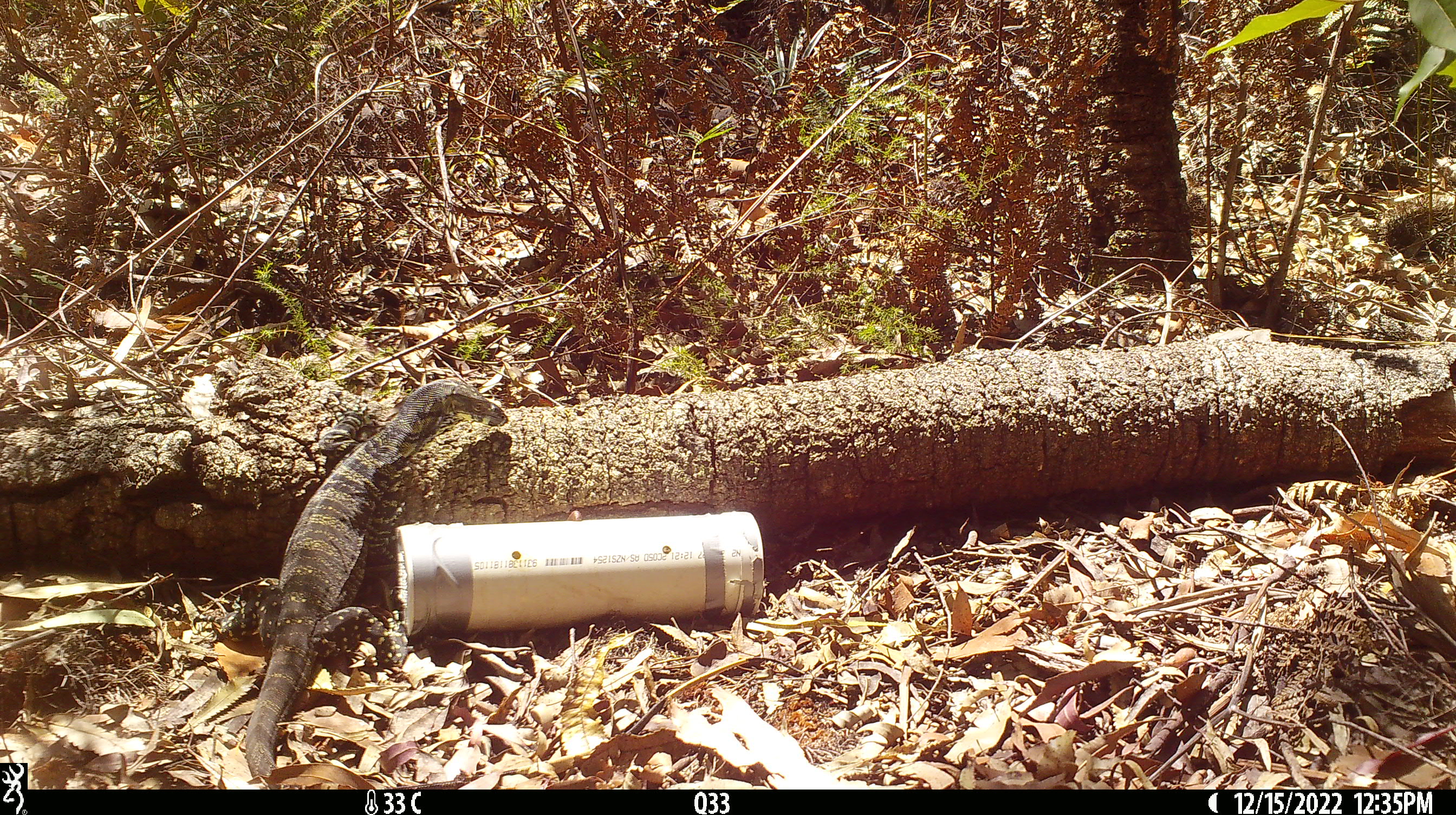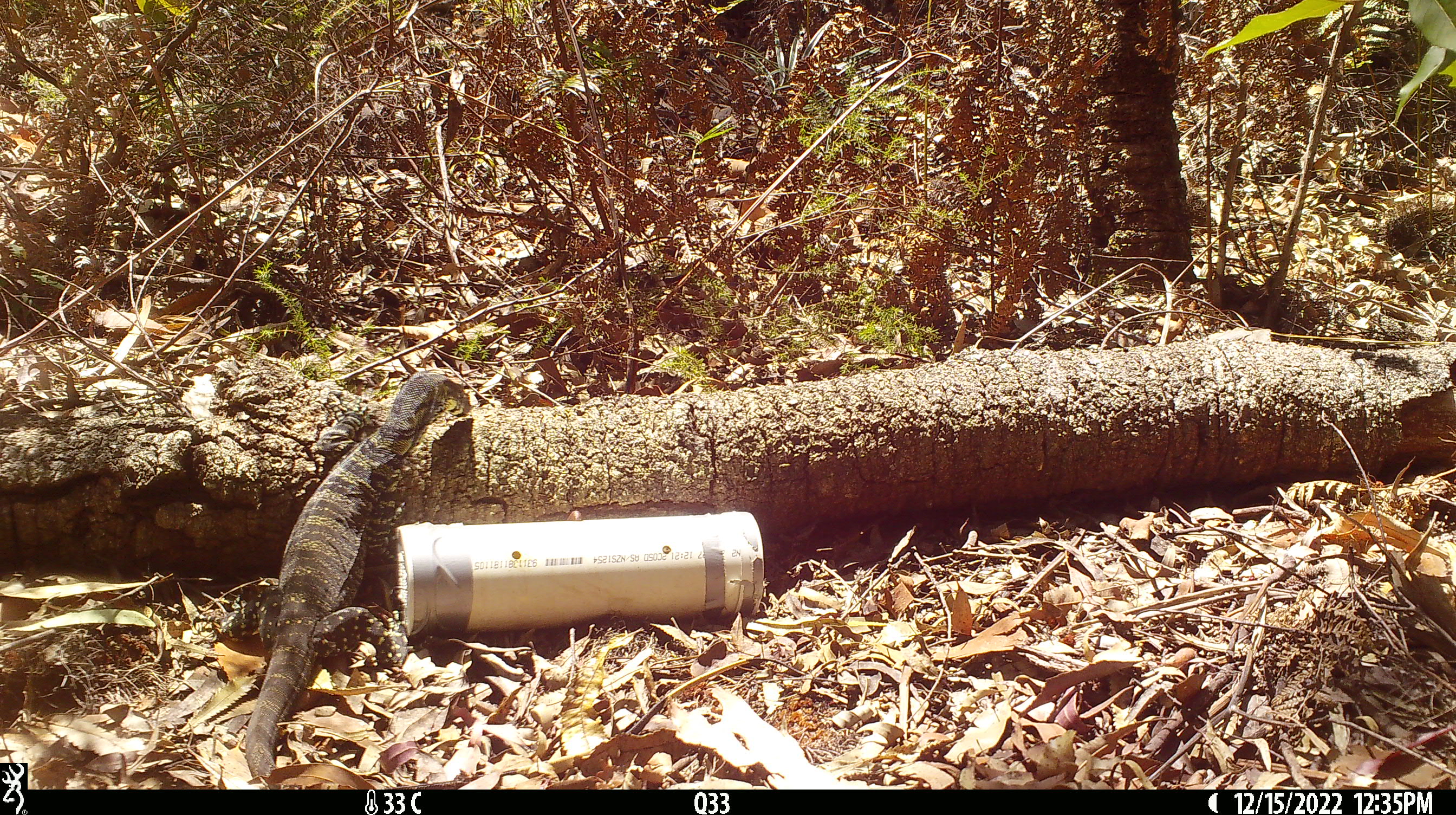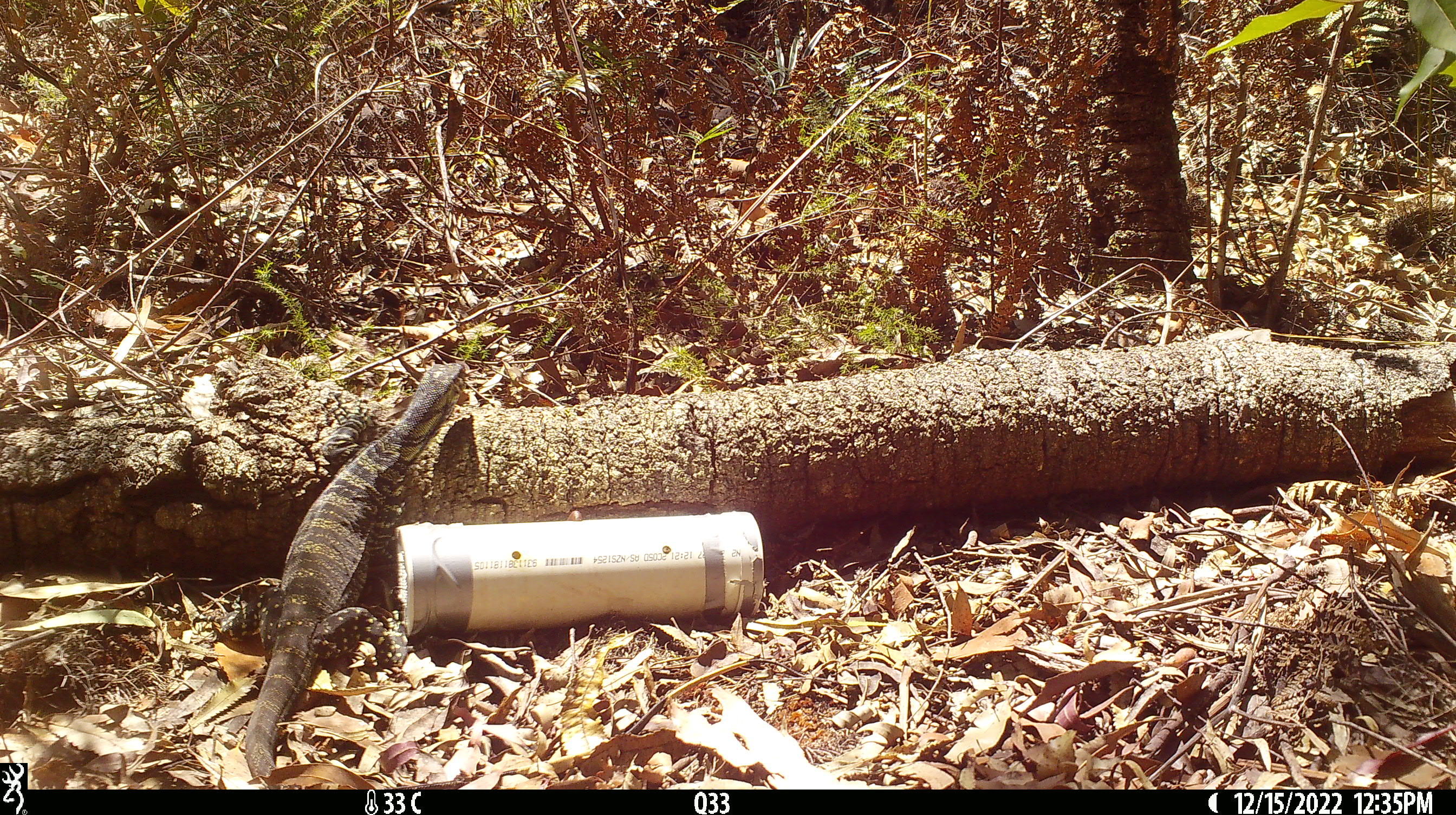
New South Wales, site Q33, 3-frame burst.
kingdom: Animalia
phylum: Chordata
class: Reptilia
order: Squamata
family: Varanidae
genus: Varanus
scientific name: Varanus varius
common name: lace monitor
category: goanna